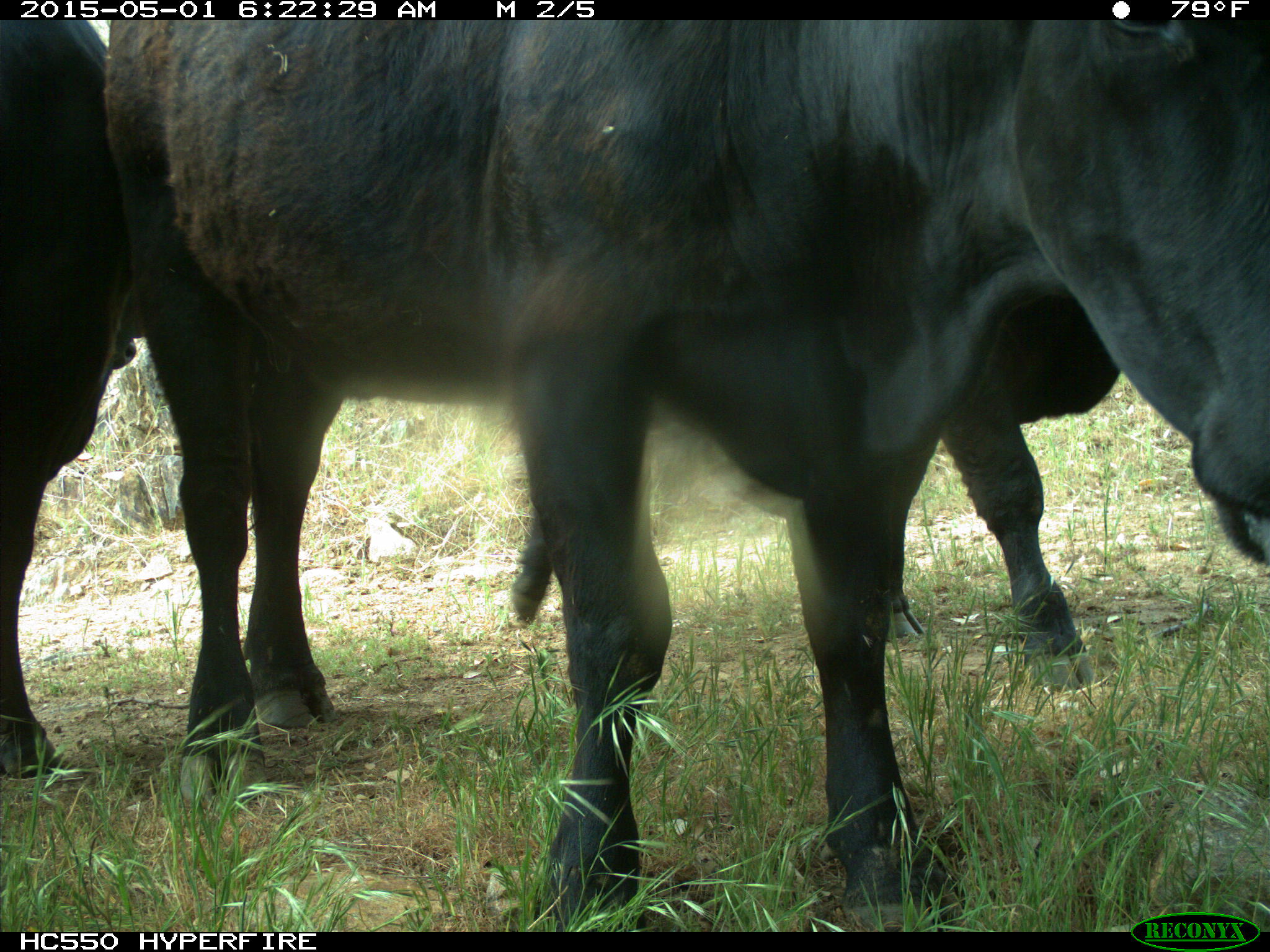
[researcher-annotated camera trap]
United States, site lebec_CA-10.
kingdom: Animalia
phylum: Chordata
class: Mammalia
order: Artiodactyla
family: Bovidae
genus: Bos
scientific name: Bos taurus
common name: domestic cow